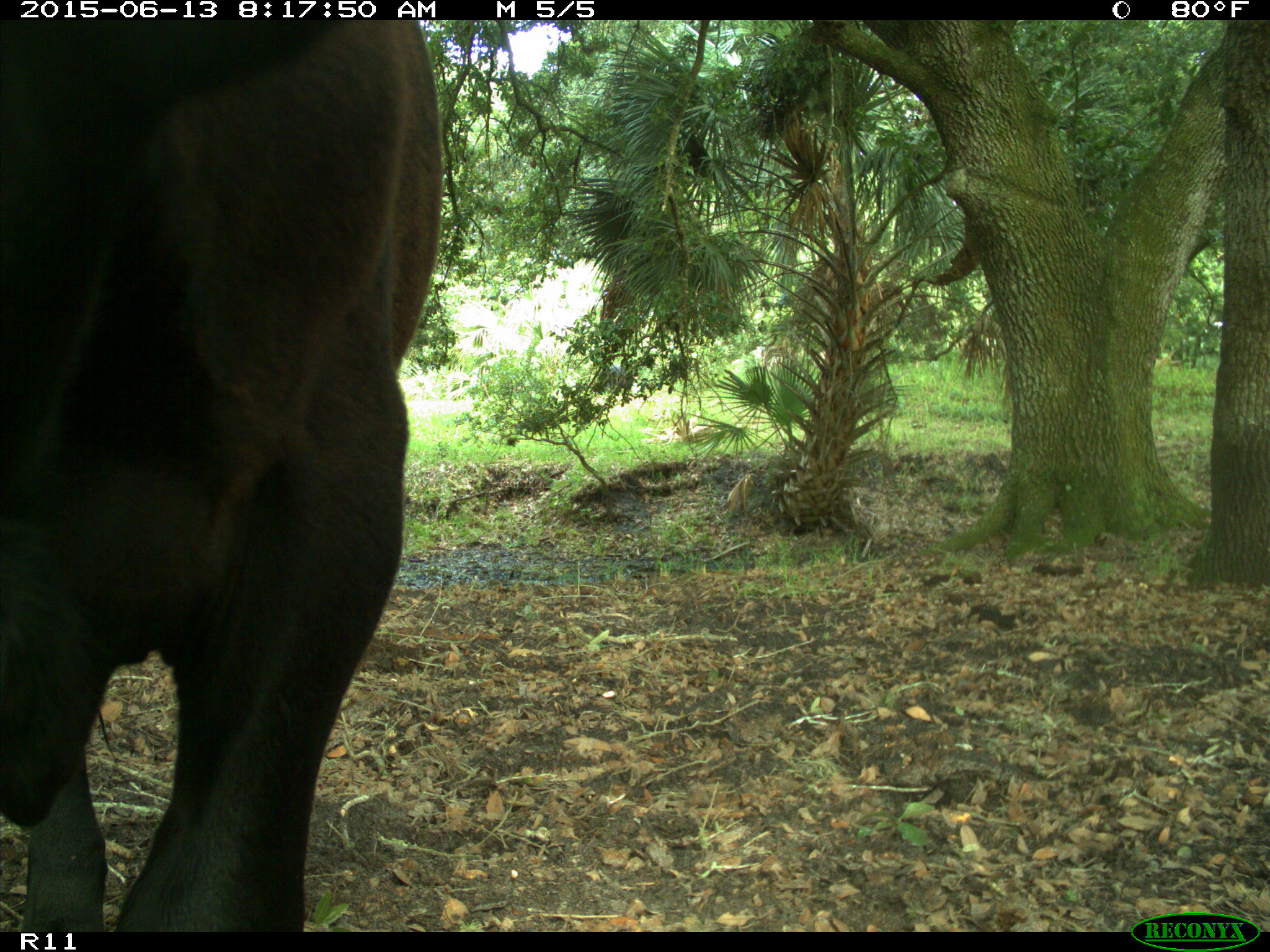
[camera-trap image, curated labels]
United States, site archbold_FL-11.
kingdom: Animalia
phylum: Chordata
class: Mammalia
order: Artiodactyla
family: Bovidae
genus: Bos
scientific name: Bos taurus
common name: domestic cow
Bos taurus (domestic cow).